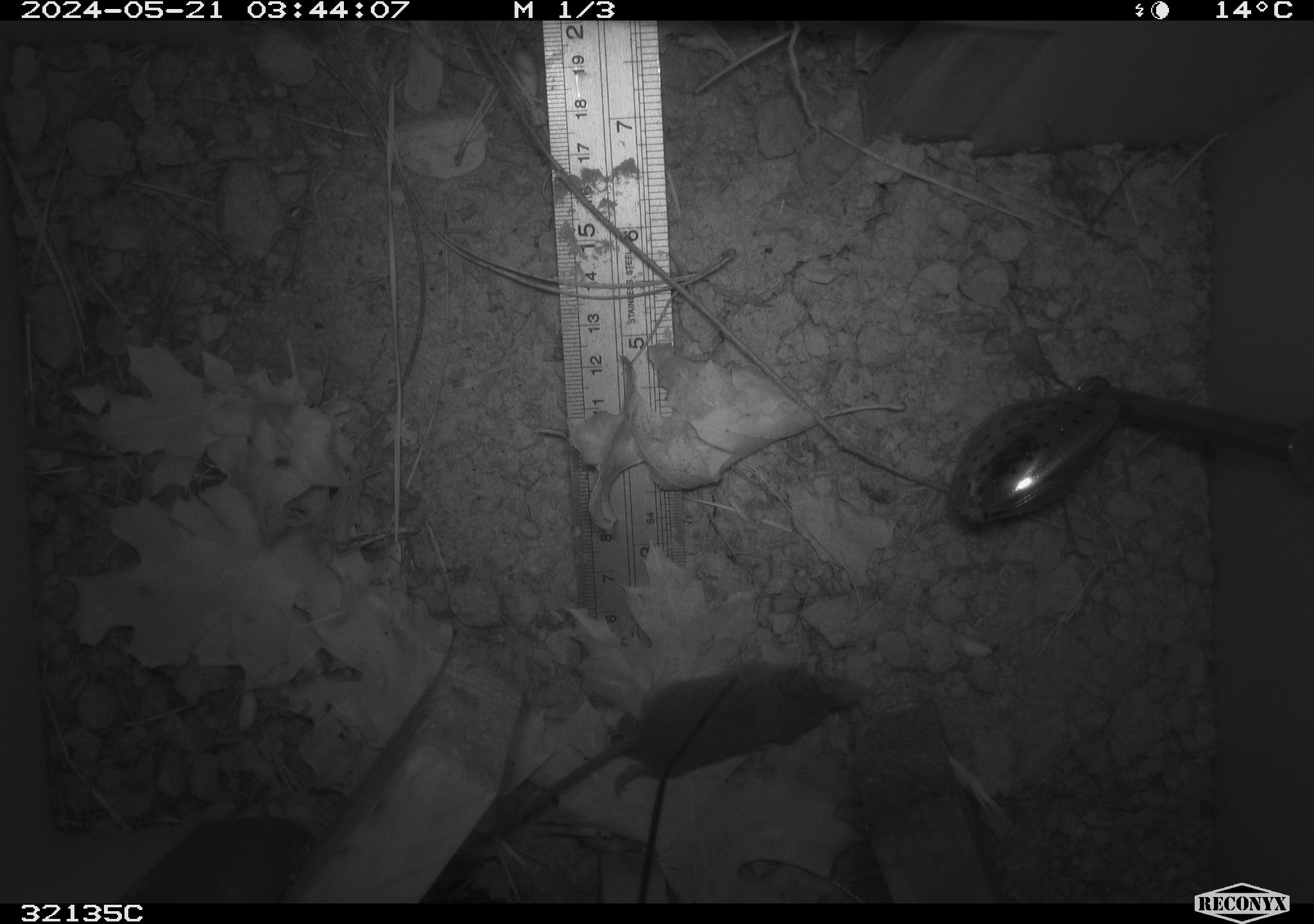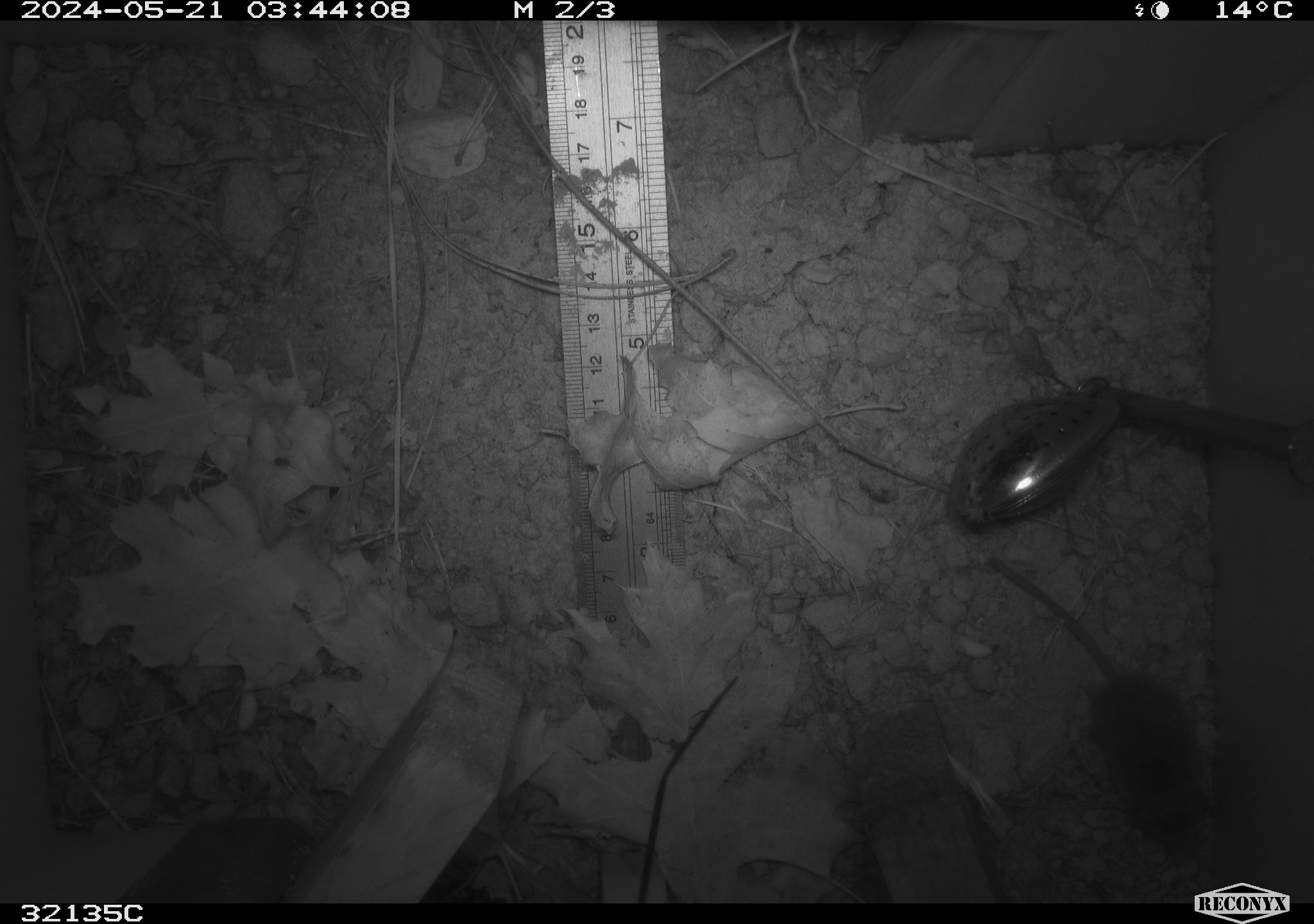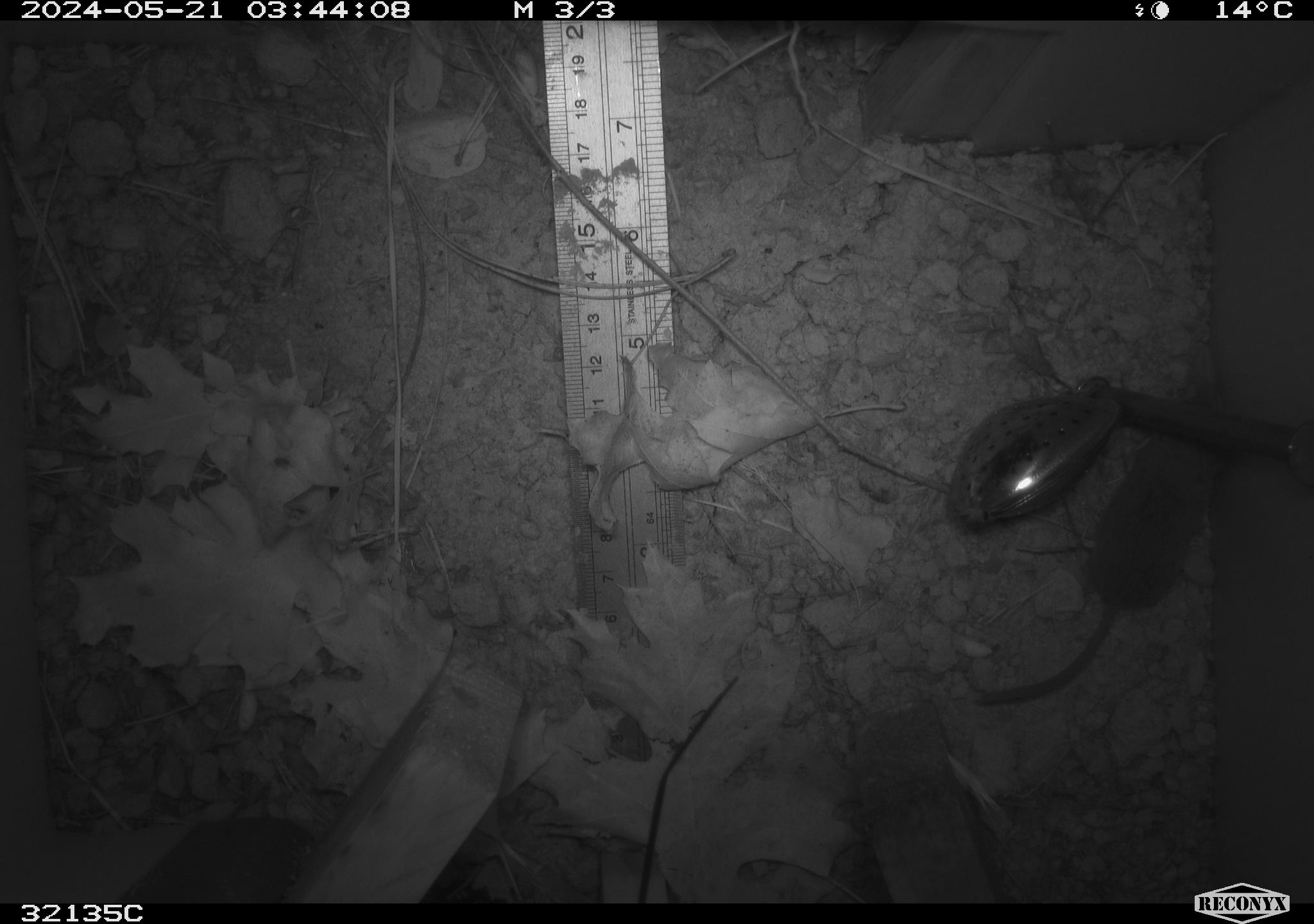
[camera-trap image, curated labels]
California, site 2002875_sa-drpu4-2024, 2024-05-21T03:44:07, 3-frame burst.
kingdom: Animalia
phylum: Chordata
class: Mammalia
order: Eulipotyphla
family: Soricidae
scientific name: Soricidae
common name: shrews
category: soricidae family